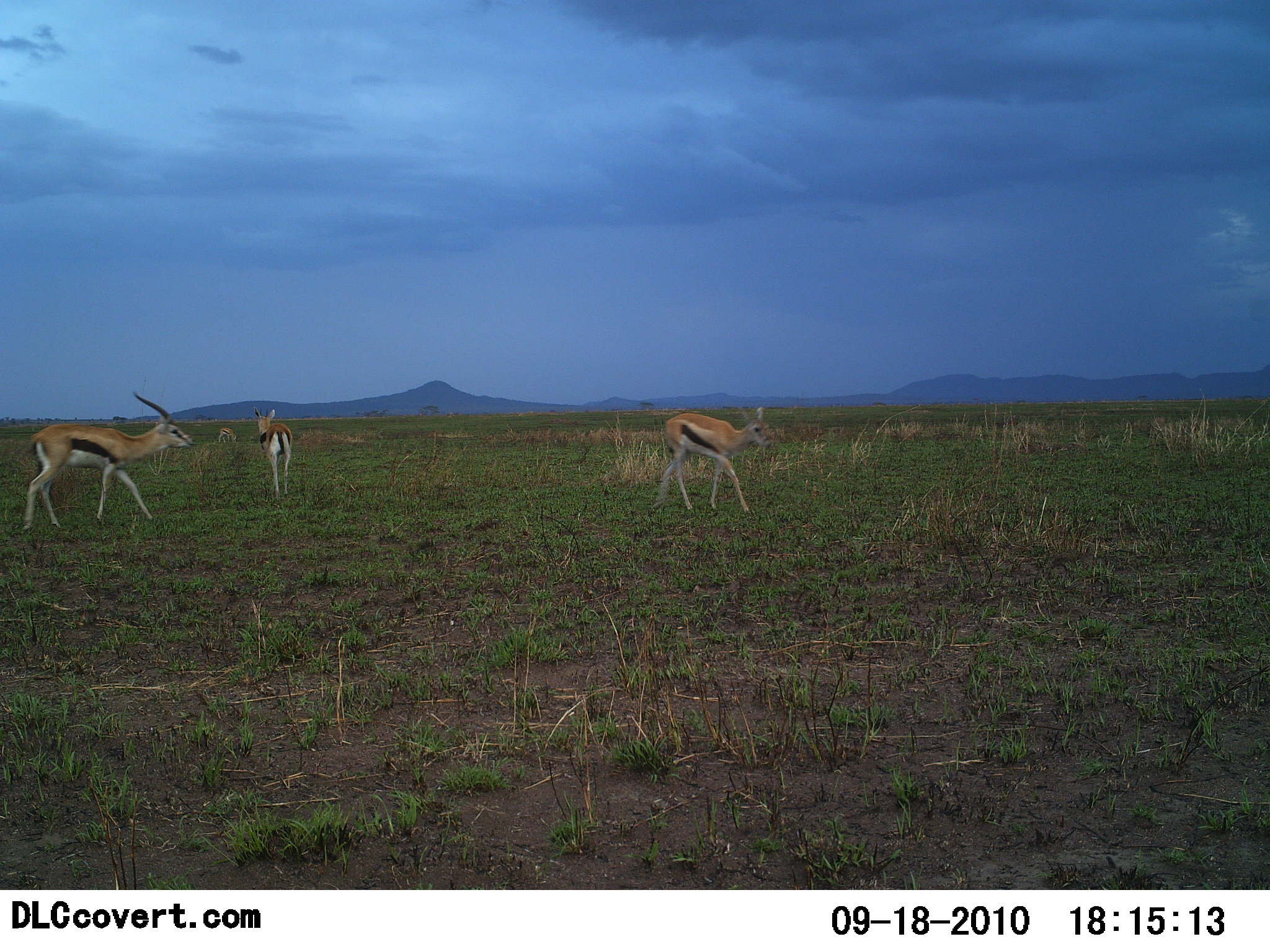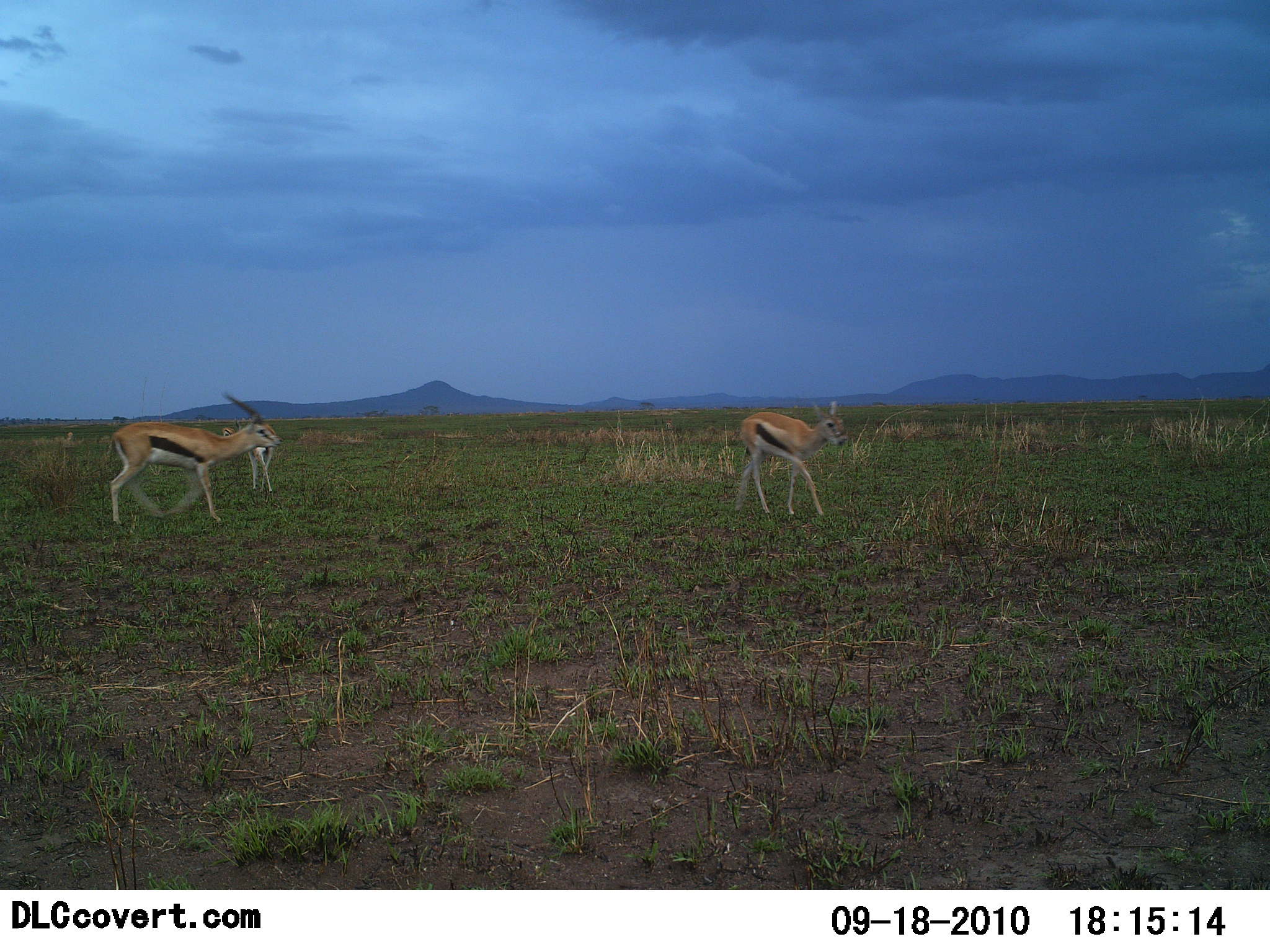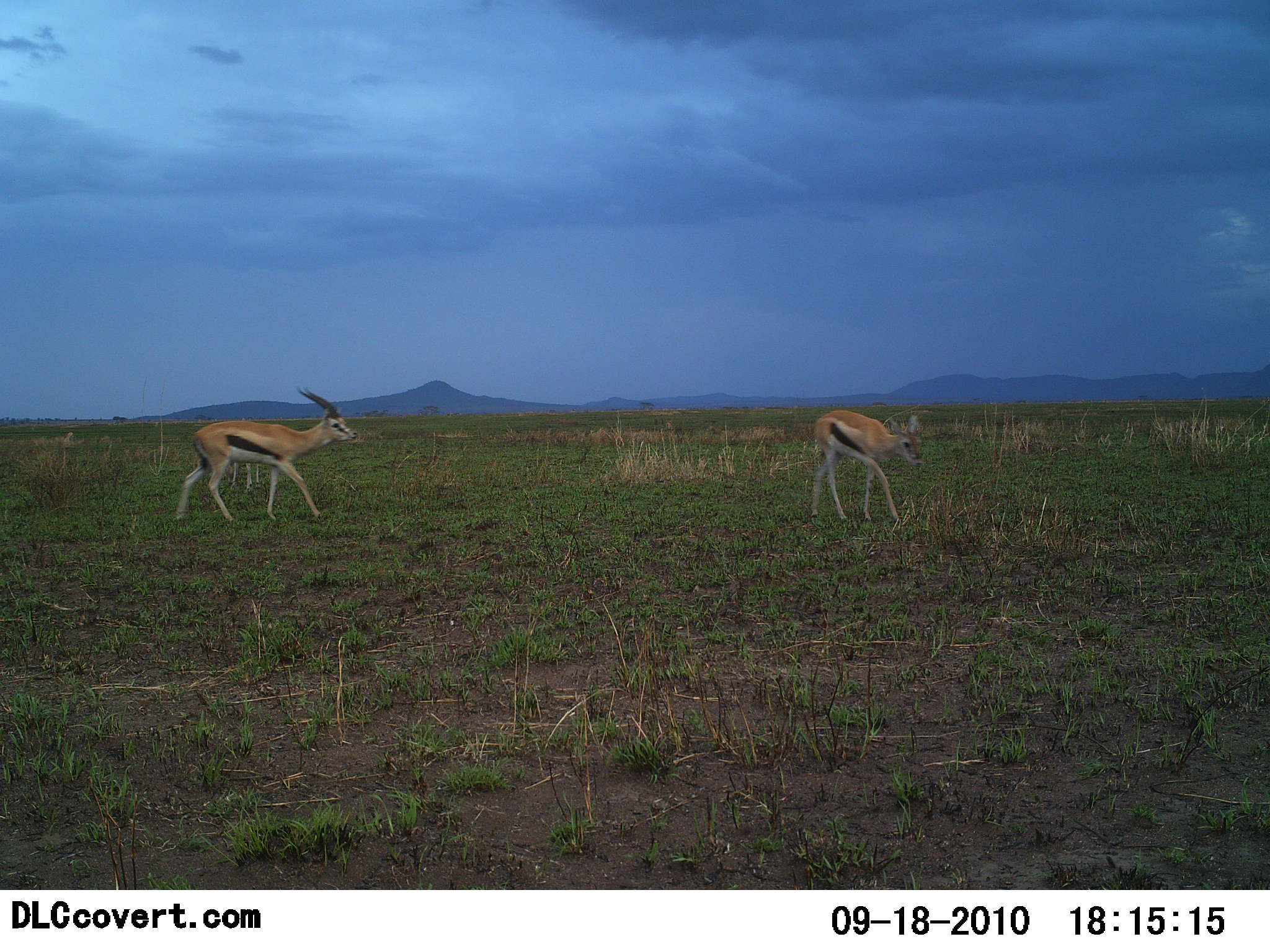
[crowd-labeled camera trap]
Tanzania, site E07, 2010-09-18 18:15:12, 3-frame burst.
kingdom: Animalia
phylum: Chordata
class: Mammalia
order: Artiodactyla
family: Bovidae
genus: Eudorcas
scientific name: Eudorcas thomsonii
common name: thomson's gazelle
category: gazellethomsons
Gazellethomsons (thomson's gazelle) (Eudorcas thomsonii), count 3. Behavior (volunteer vote fractions): standing 14%, resting 0%, moving 100%, interacting 0%. Young present (vote fraction): 5%. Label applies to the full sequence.